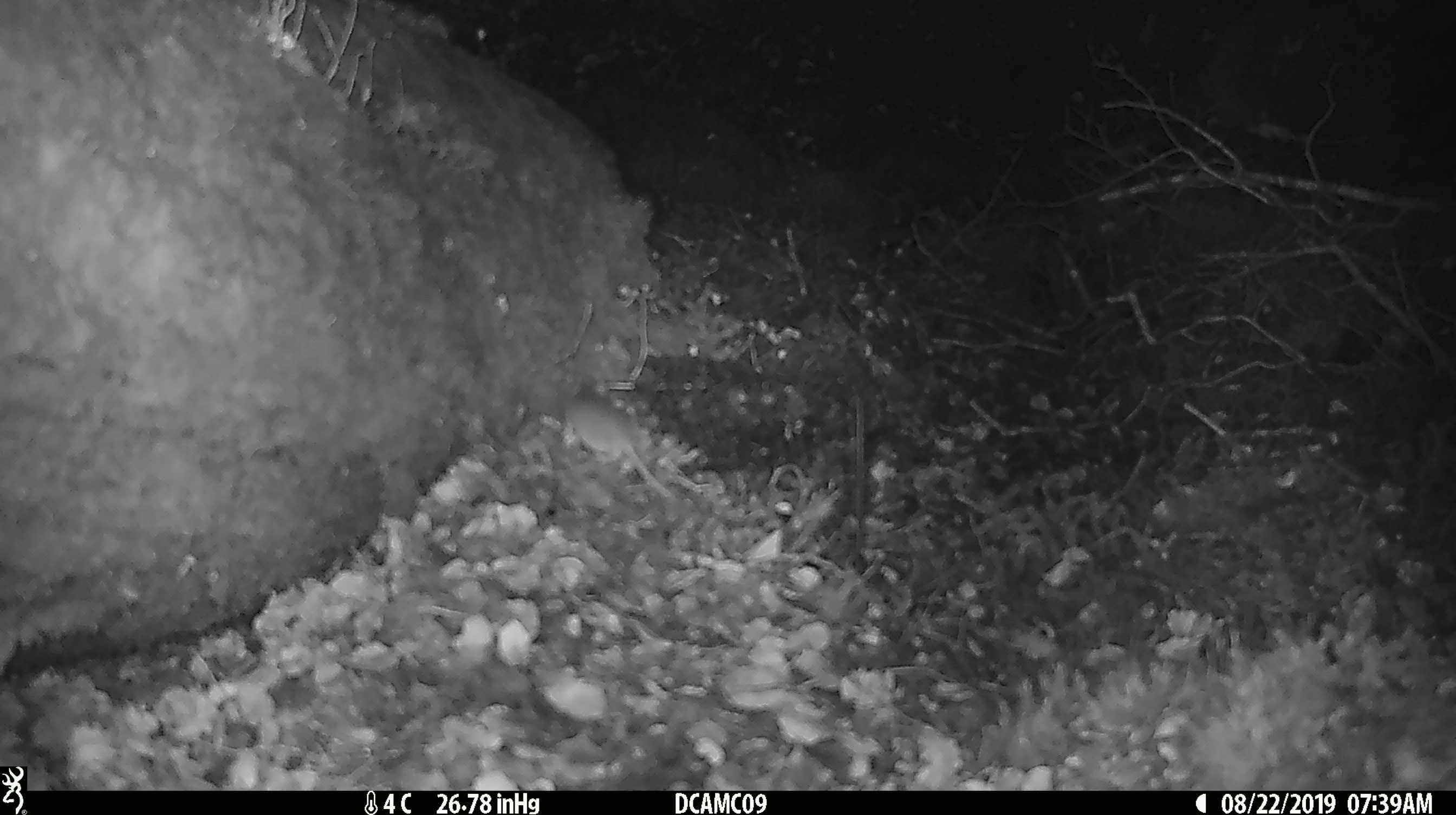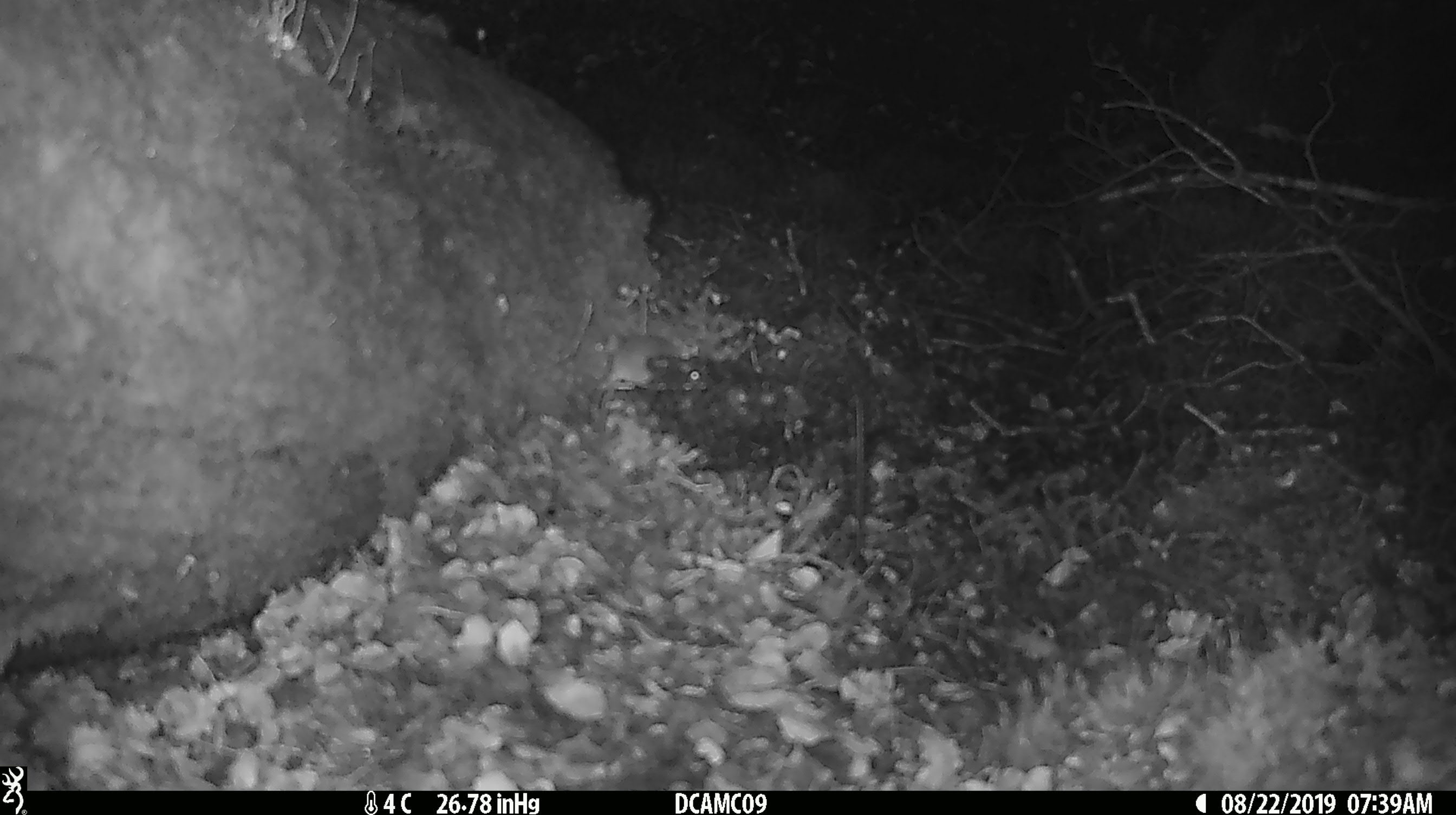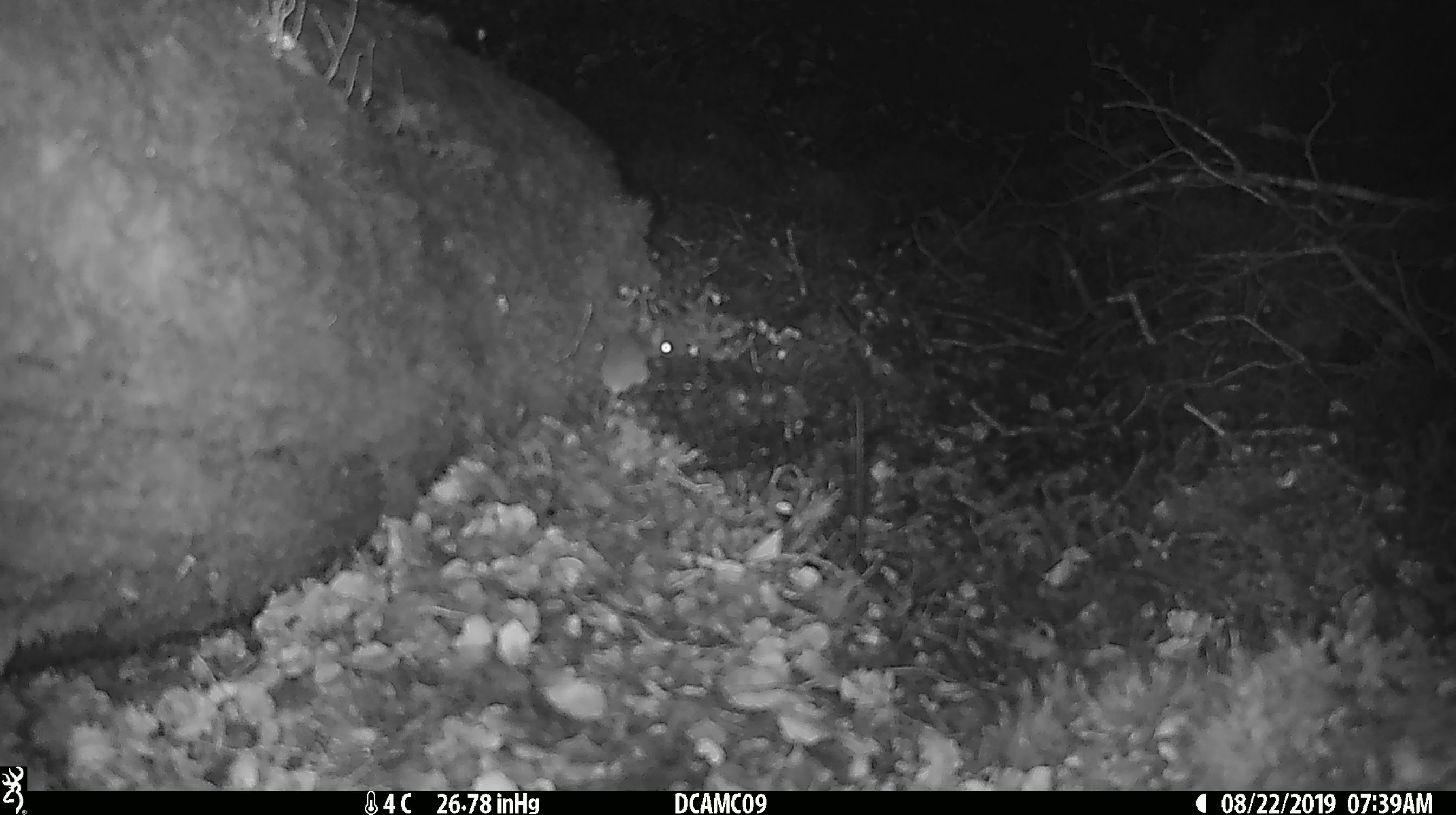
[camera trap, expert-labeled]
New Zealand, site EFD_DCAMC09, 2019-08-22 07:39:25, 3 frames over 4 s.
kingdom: Animalia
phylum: Chordata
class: Mammalia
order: Rodentia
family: Muridae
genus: Mus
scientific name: Mus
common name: mouse